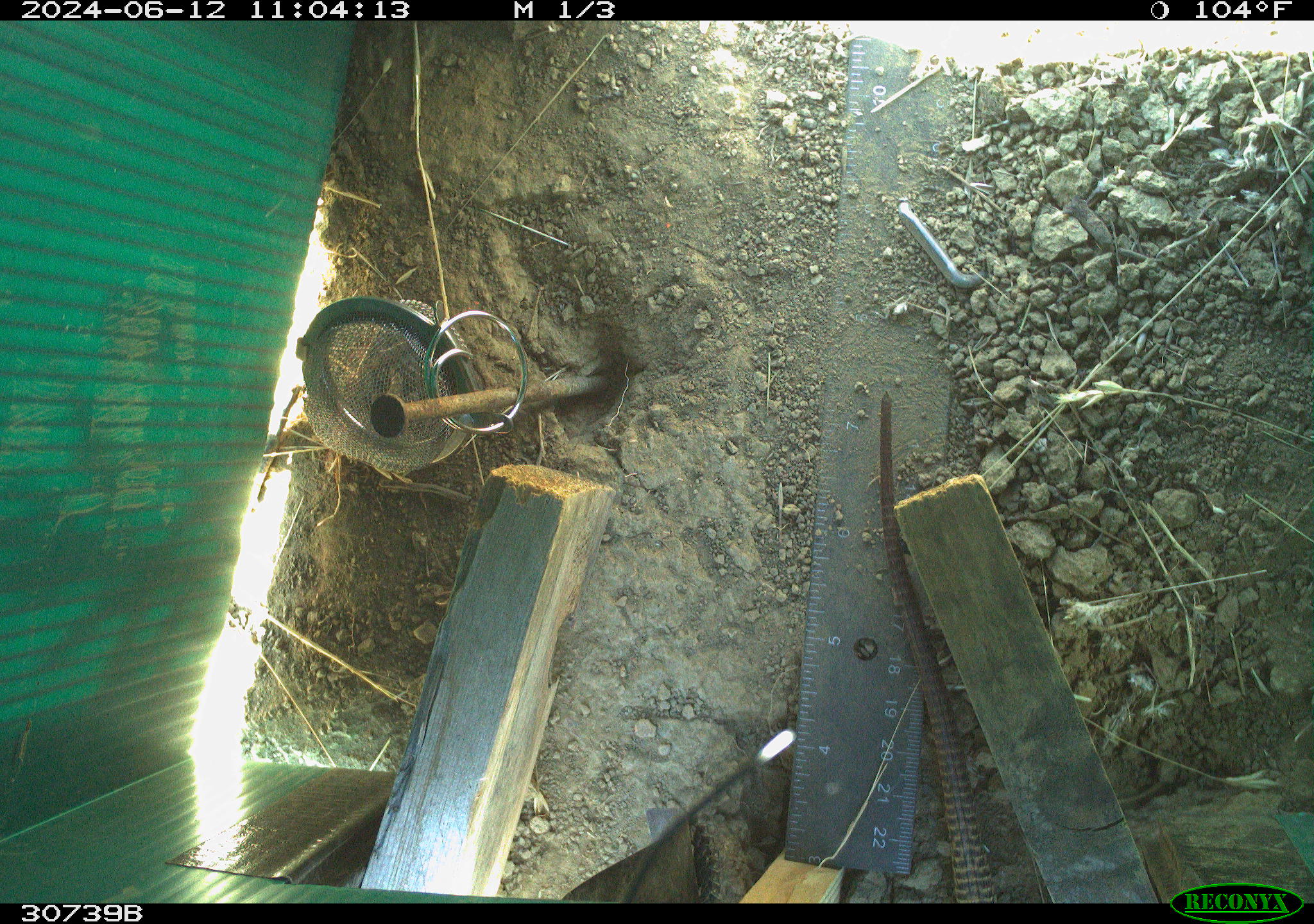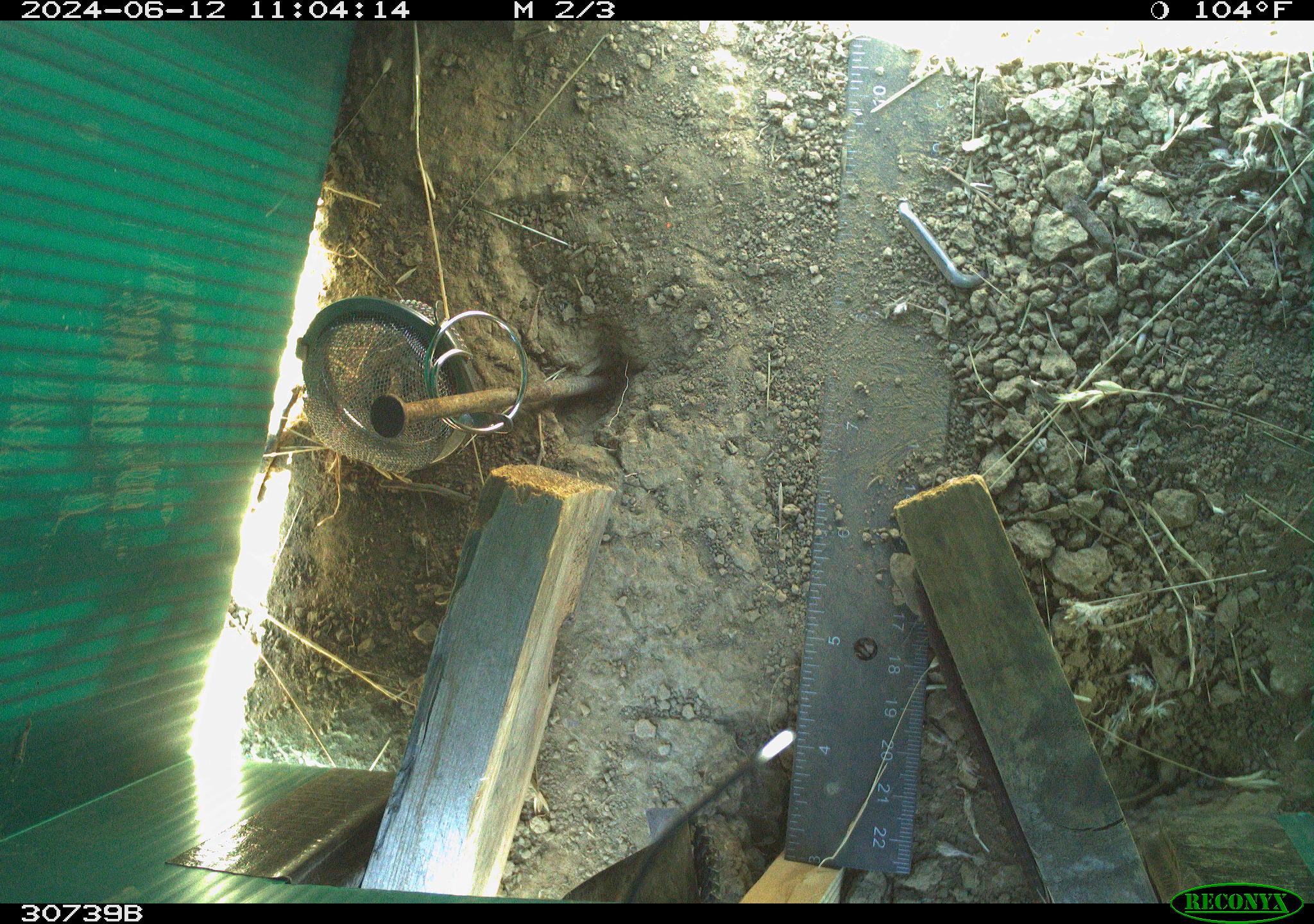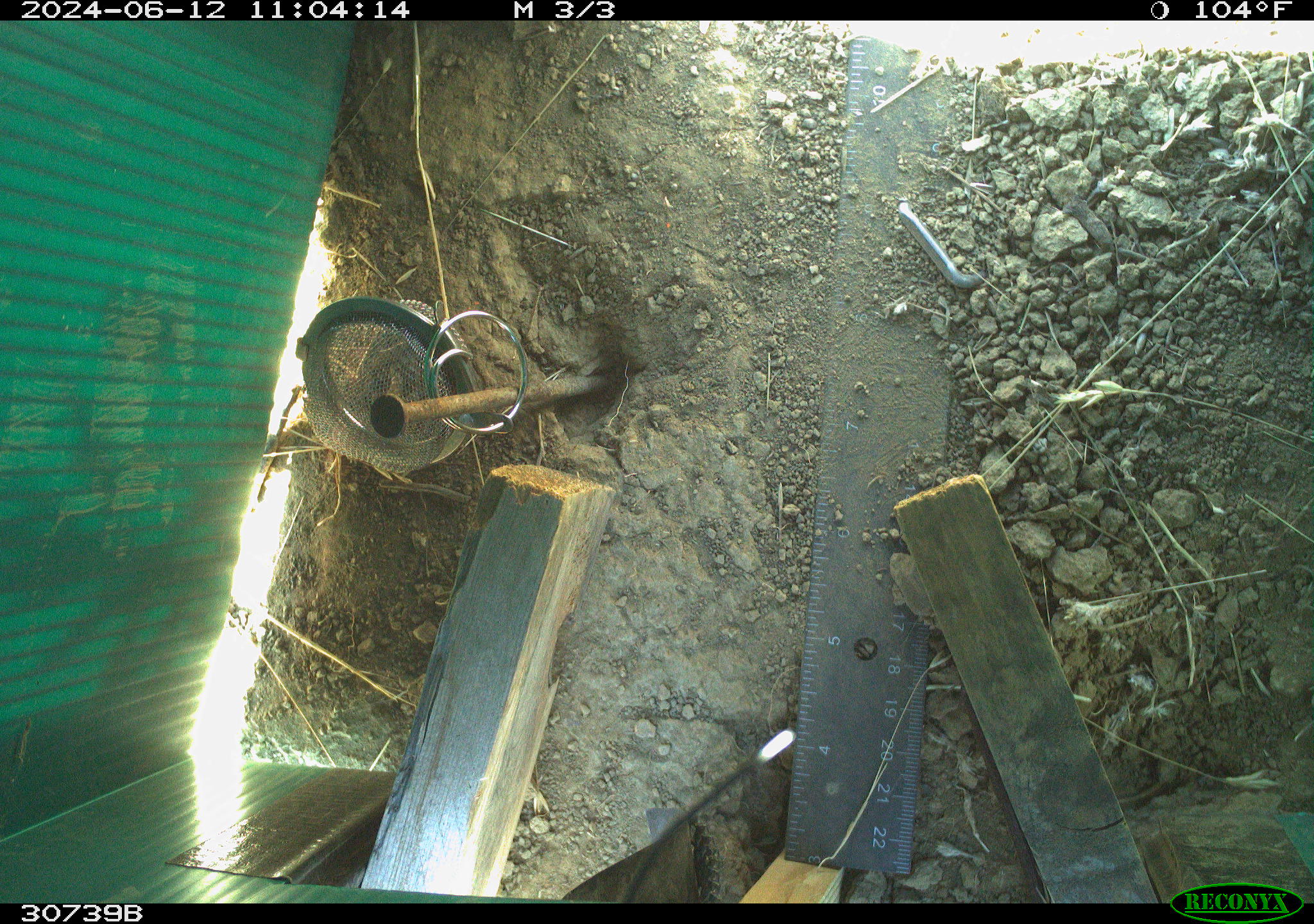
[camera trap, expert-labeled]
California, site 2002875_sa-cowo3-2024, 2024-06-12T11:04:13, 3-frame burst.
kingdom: Animalia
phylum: Chordata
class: Reptilia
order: Squamata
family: Teiidae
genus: Aspidoscelis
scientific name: Aspidoscelis tigris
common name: western whiptail